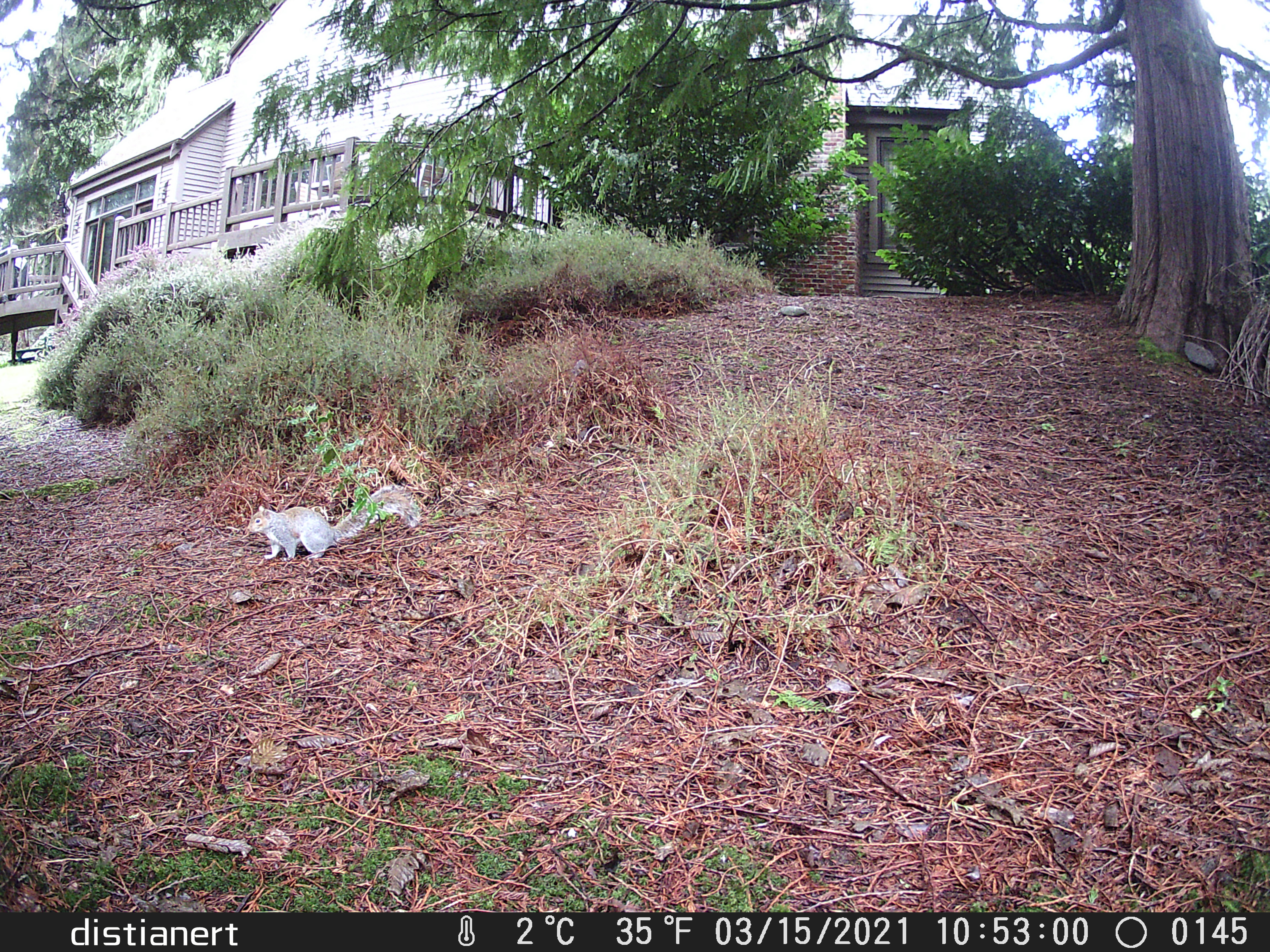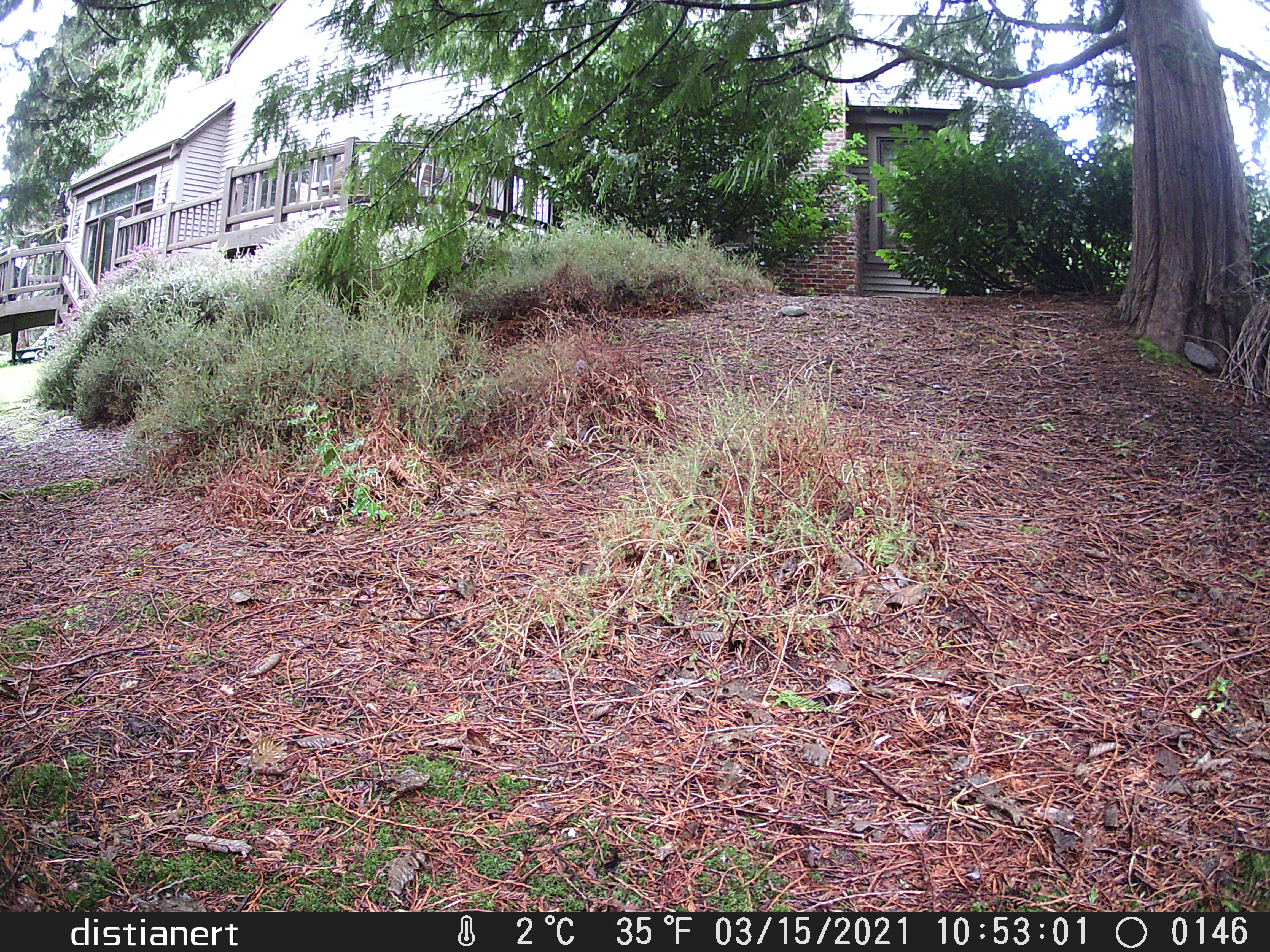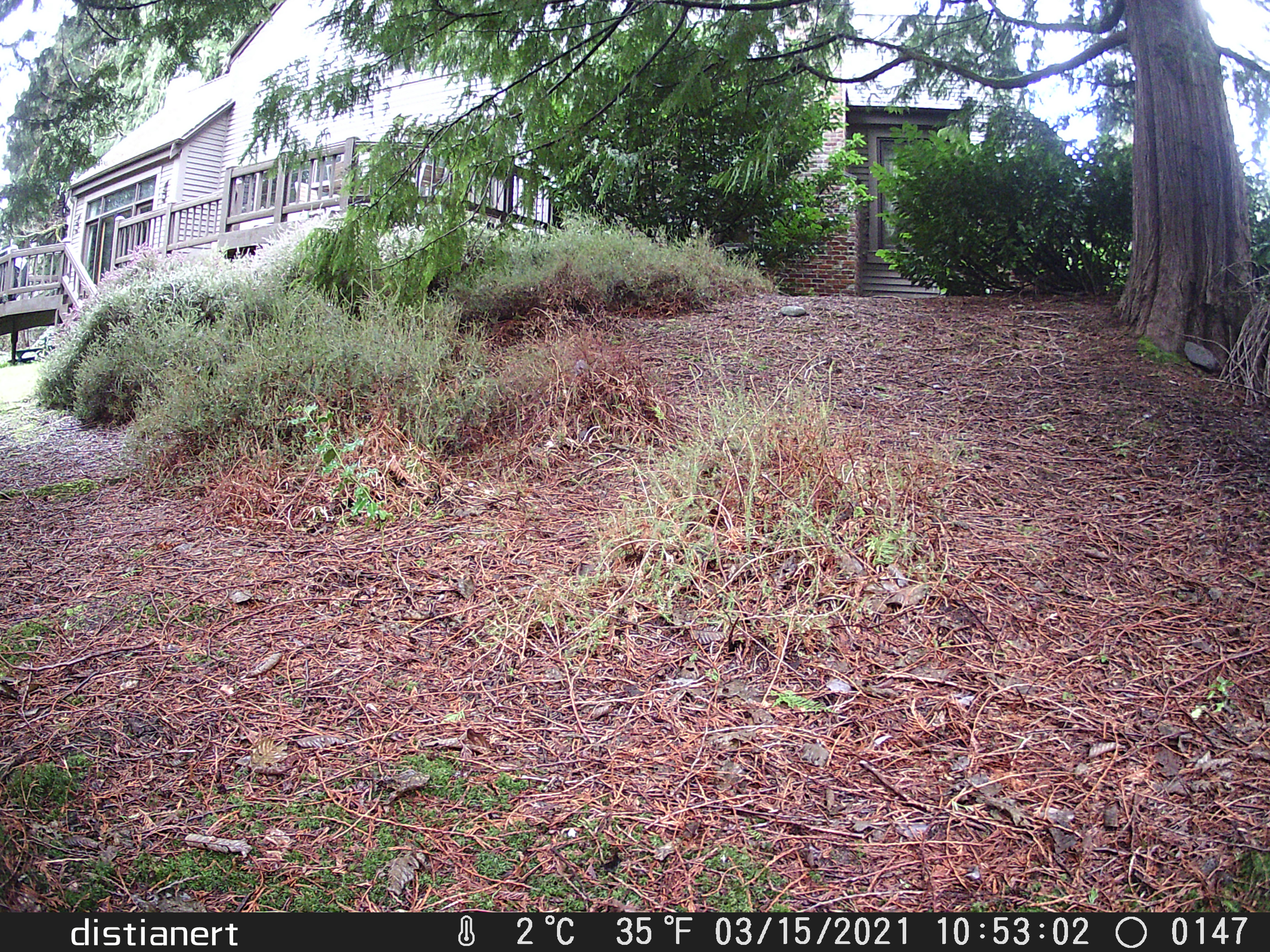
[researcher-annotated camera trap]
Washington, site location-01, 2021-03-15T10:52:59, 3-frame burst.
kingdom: Animalia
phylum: Chordata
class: Mammalia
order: Rodentia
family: Sciuridae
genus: Sciurus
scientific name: Sciurus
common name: squirrel